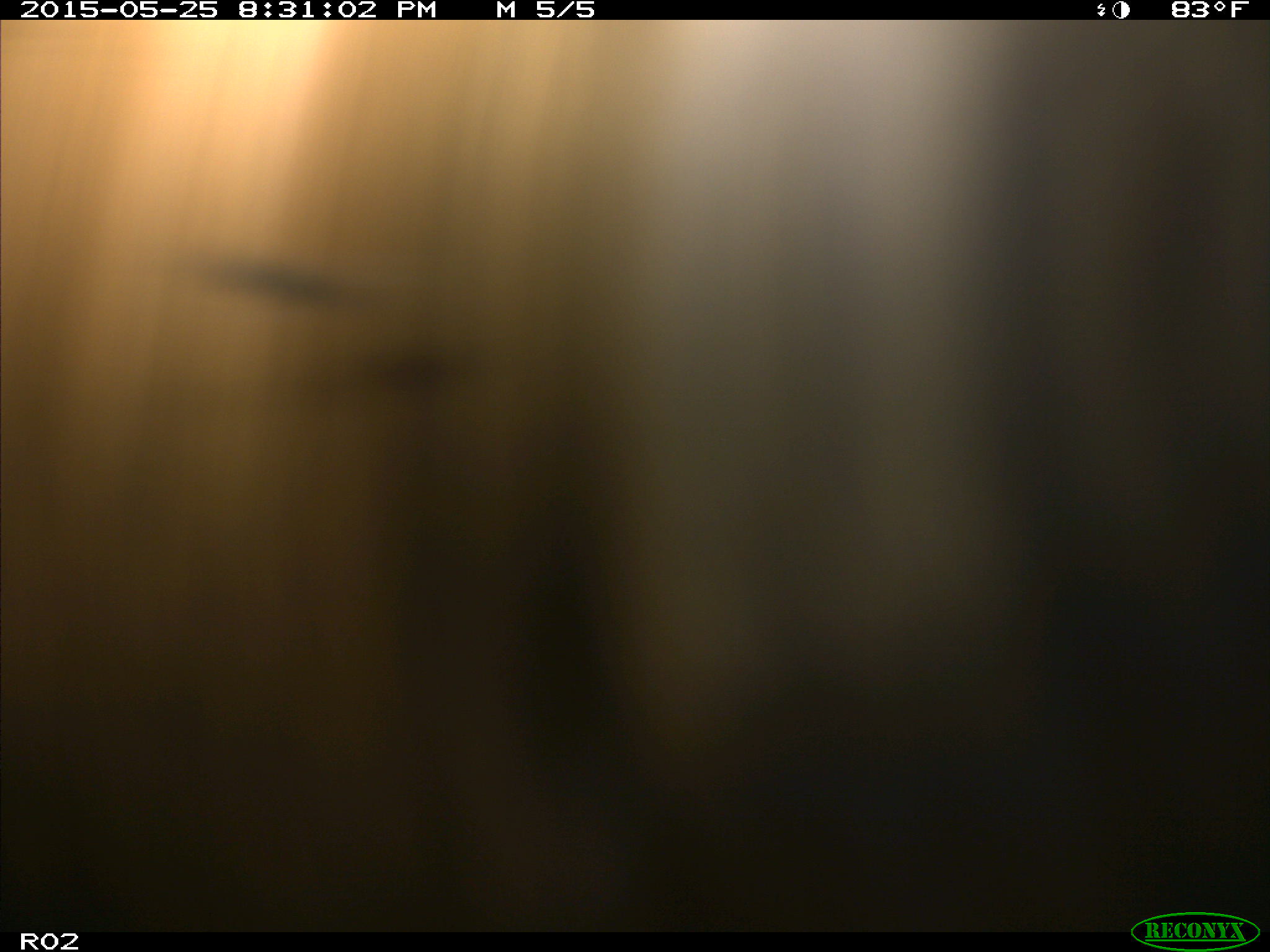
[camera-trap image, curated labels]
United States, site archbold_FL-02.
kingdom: Animalia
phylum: Chordata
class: Mammalia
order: Artiodactyla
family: Bovidae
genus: Bos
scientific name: Bos taurus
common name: domestic cow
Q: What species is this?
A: Bos taurus (domestic cow).